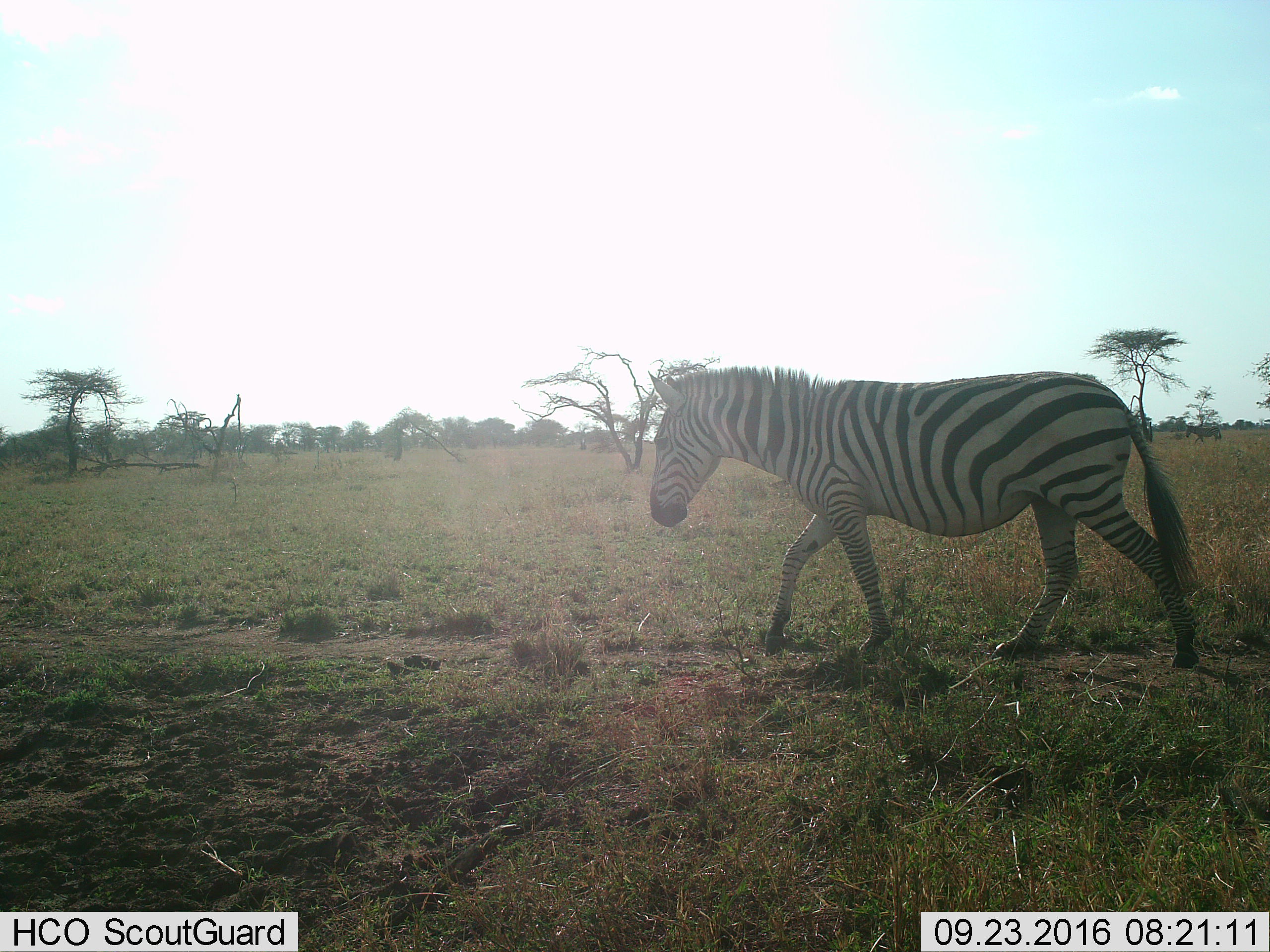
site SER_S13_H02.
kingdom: Animalia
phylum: Chordata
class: Mammalia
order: Perissodactyla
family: Equidae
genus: Equus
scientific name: Equus quagga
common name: plains zebra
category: zebraplains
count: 1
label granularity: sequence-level